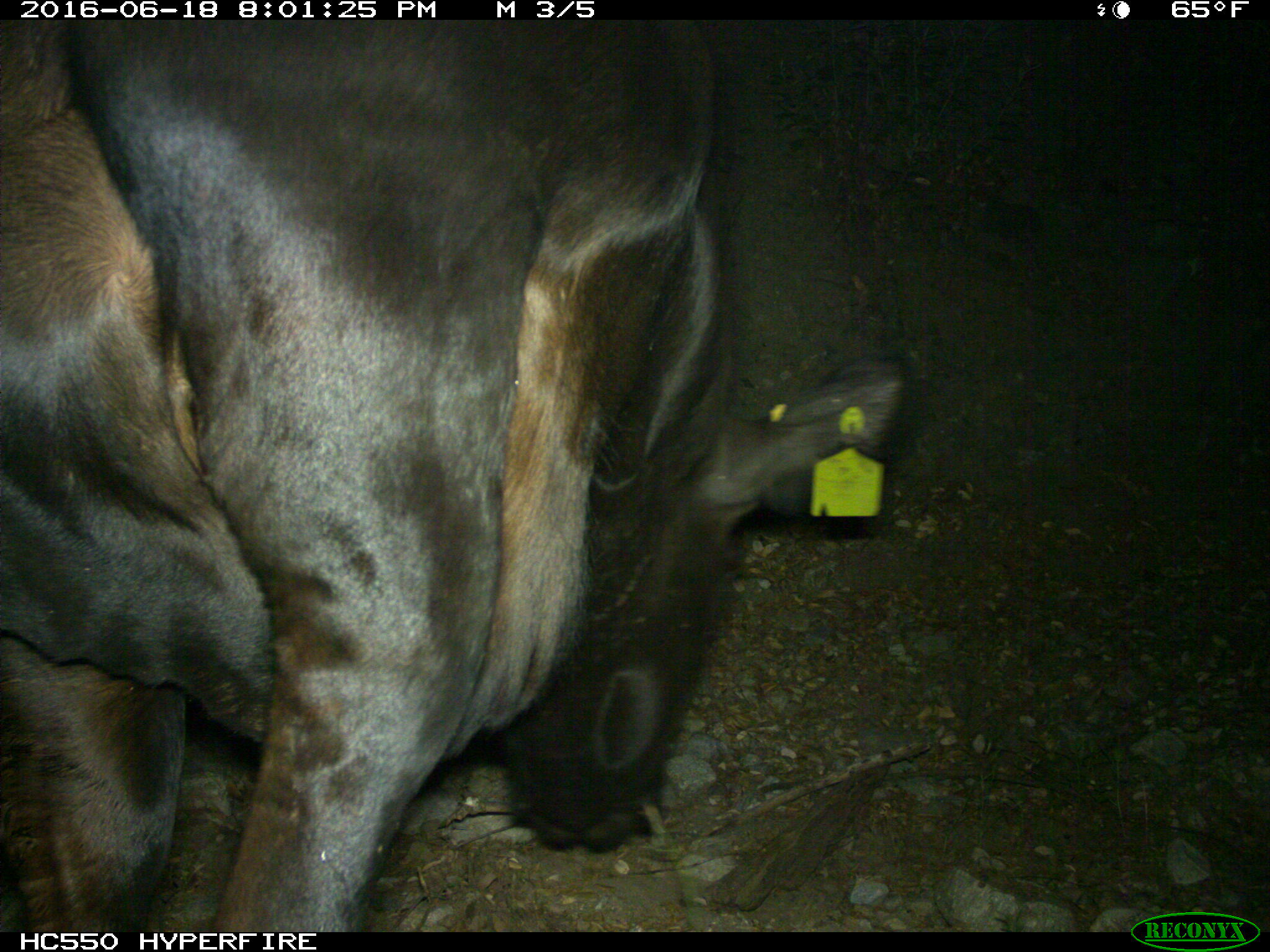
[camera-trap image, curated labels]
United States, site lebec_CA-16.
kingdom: Animalia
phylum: Chordata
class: Mammalia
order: Artiodactyla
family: Bovidae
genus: Bos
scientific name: Bos taurus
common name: domestic cow